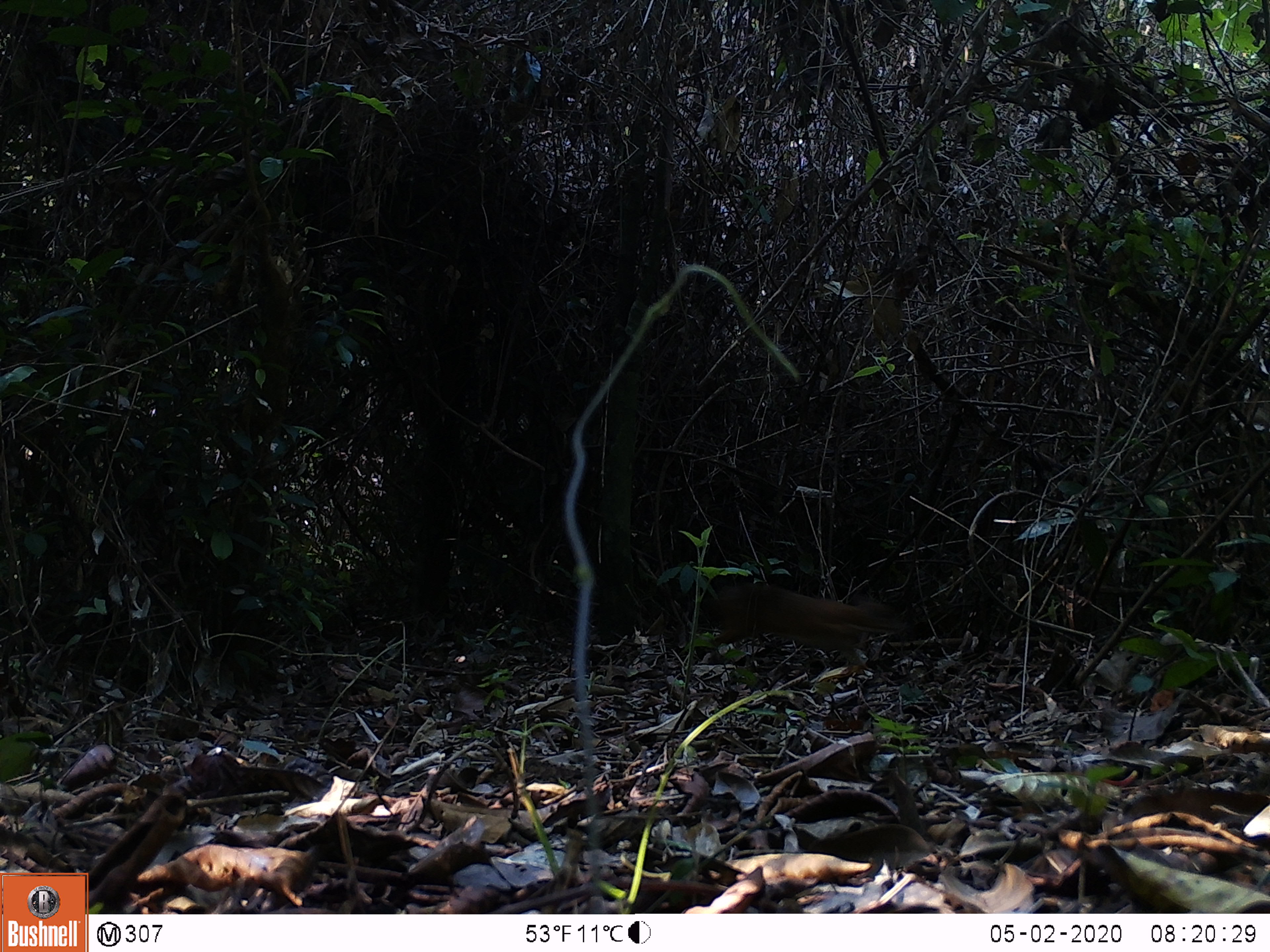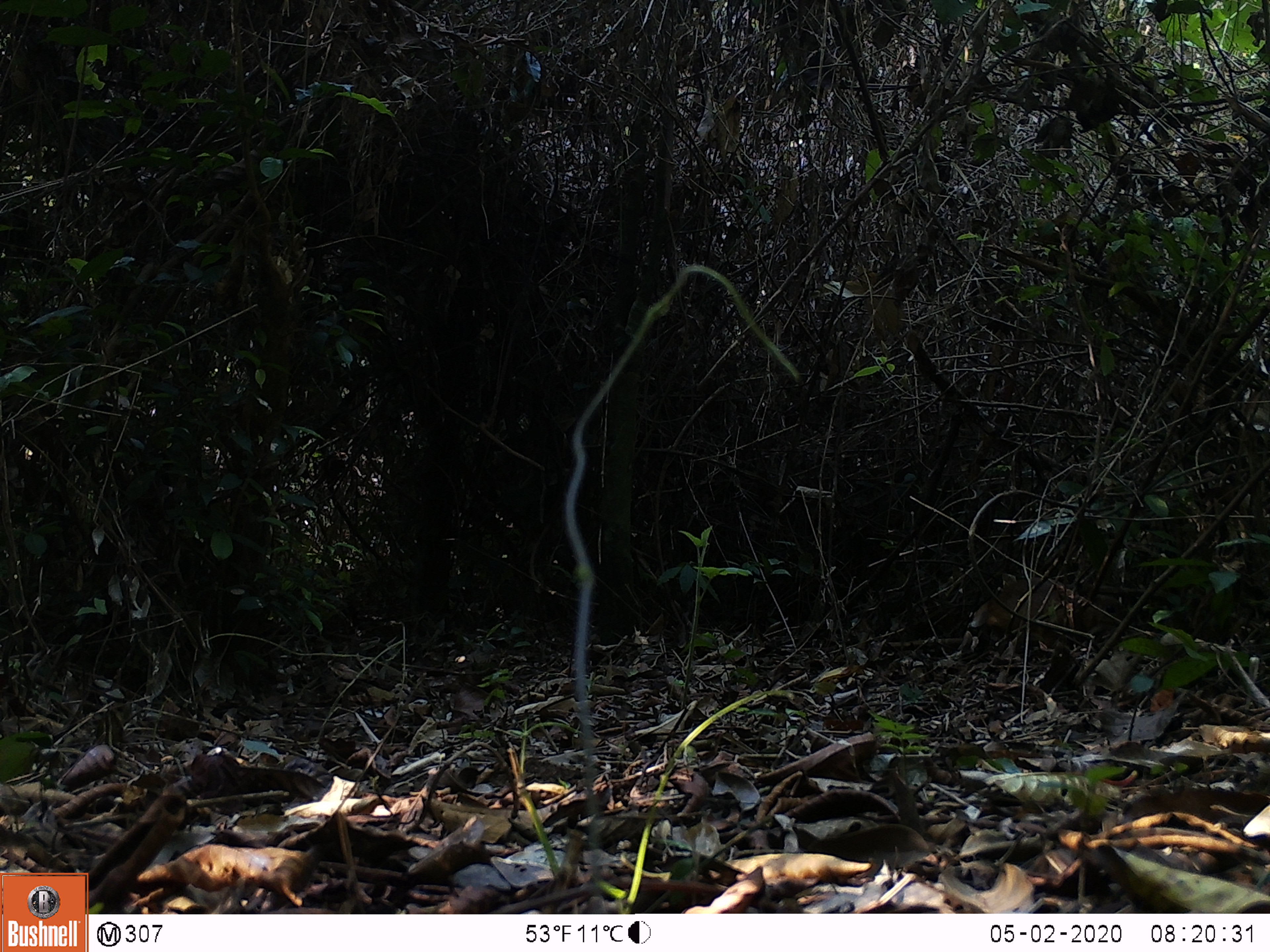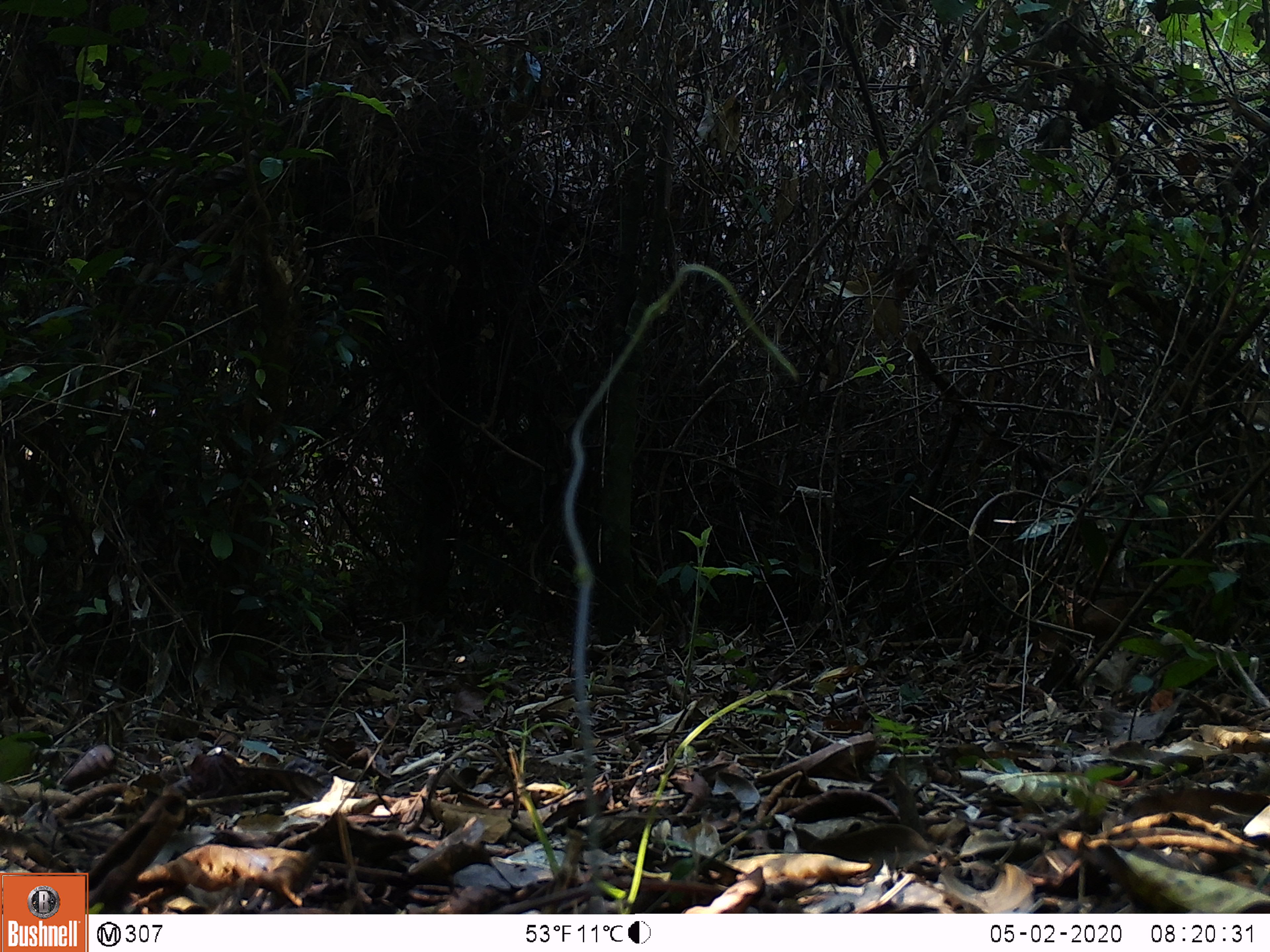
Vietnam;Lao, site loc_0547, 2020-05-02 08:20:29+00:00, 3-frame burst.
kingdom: Animalia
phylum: Chordata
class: Mammalia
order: Artiodactyla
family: Tragulidae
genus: Moschiola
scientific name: Moschiola meminna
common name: chevrotain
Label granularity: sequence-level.